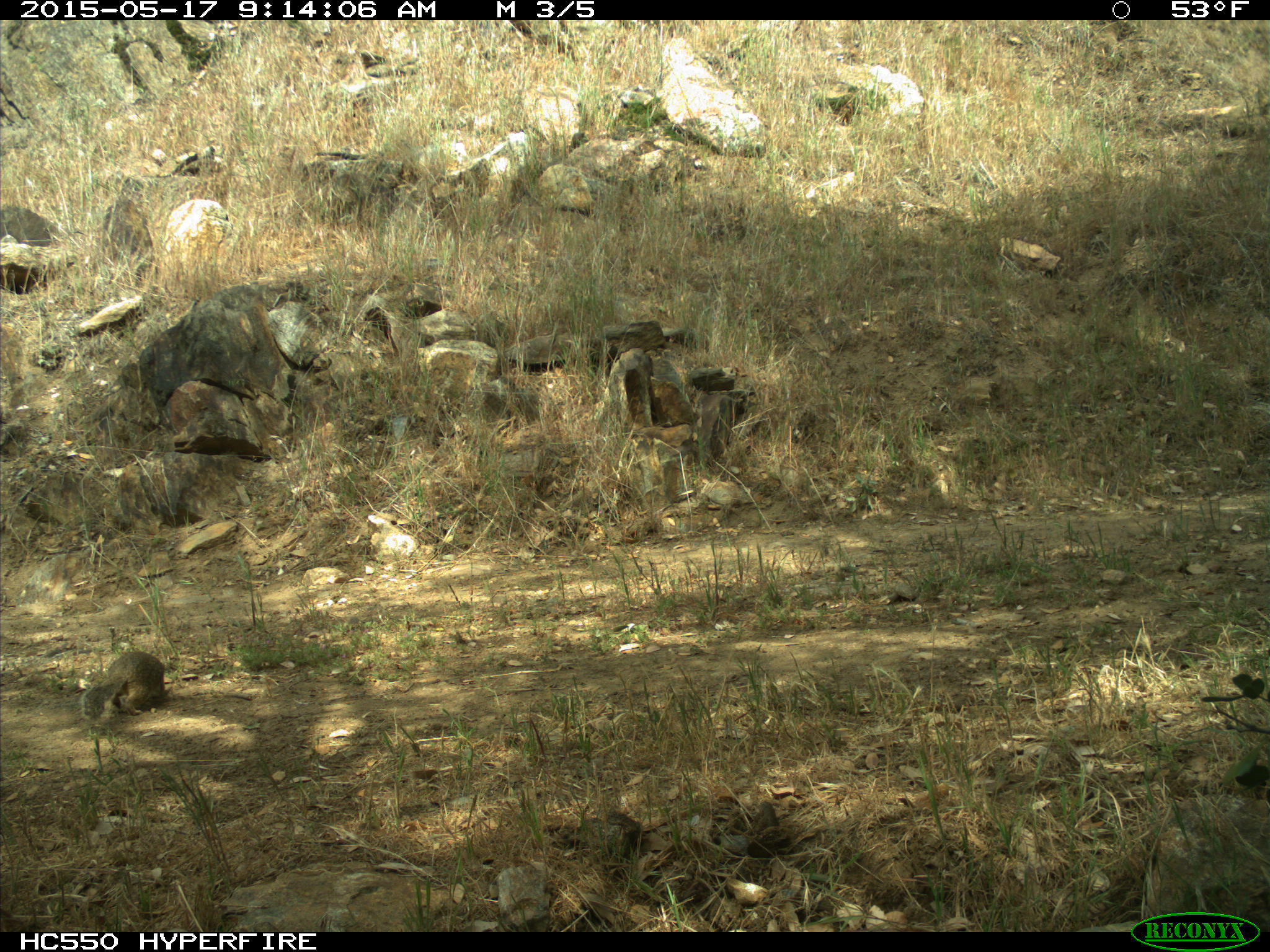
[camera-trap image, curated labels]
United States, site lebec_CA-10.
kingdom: Animalia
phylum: Chordata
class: Mammalia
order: Rodentia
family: Sciuridae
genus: Otospermophilus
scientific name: Otospermophilus beecheyi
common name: california ground squirrel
Otospermophilus beecheyi (california ground squirrel).